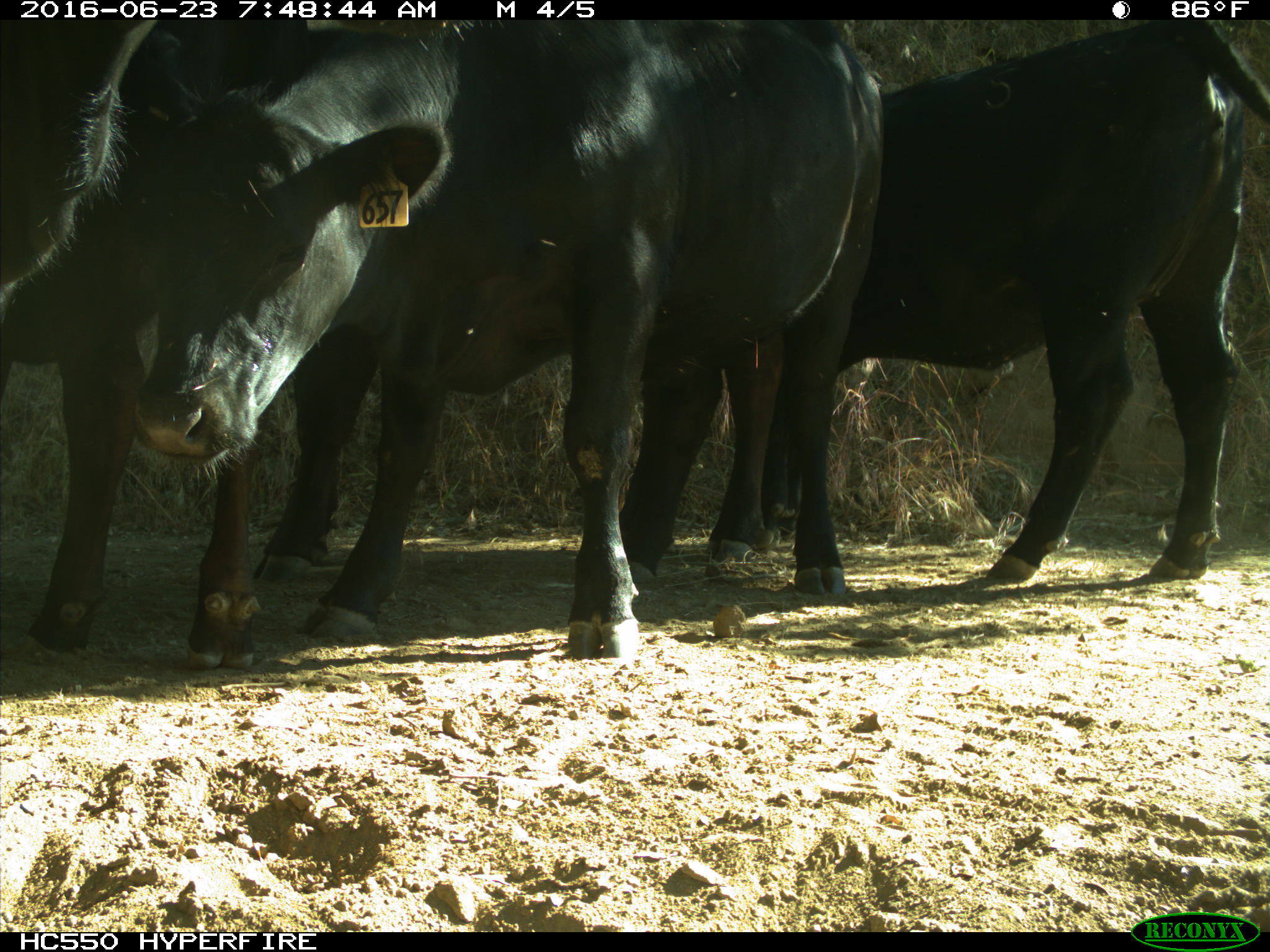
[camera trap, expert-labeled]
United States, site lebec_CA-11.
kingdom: Animalia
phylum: Chordata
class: Mammalia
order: Artiodactyla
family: Bovidae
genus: Bos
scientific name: Bos taurus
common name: domestic cow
Bos taurus (domestic cow).